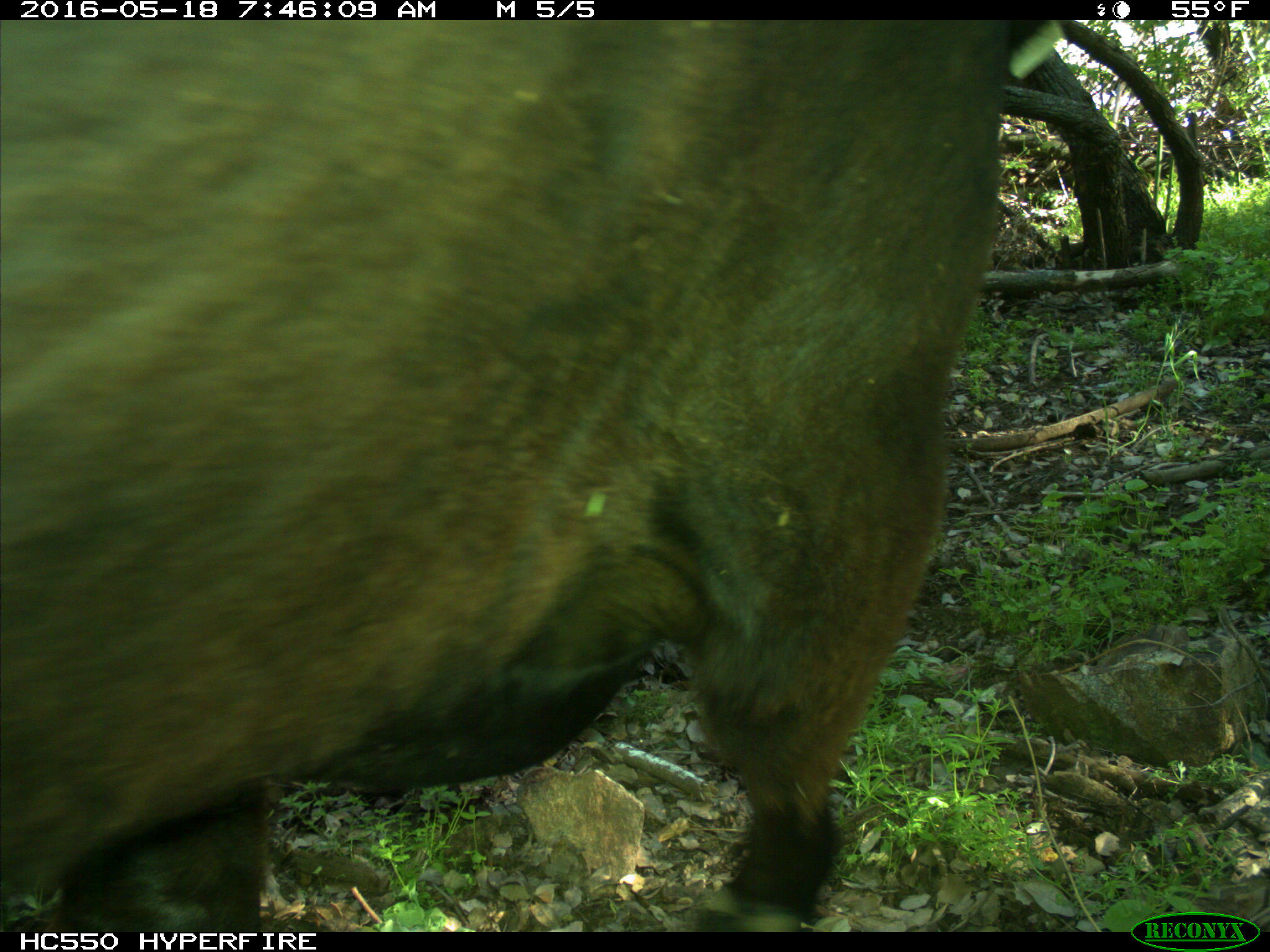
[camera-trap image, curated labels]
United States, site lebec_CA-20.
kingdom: Animalia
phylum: Chordata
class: Mammalia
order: Artiodactyla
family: Bovidae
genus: Bos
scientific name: Bos taurus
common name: domestic cow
Bos taurus (domestic cow).